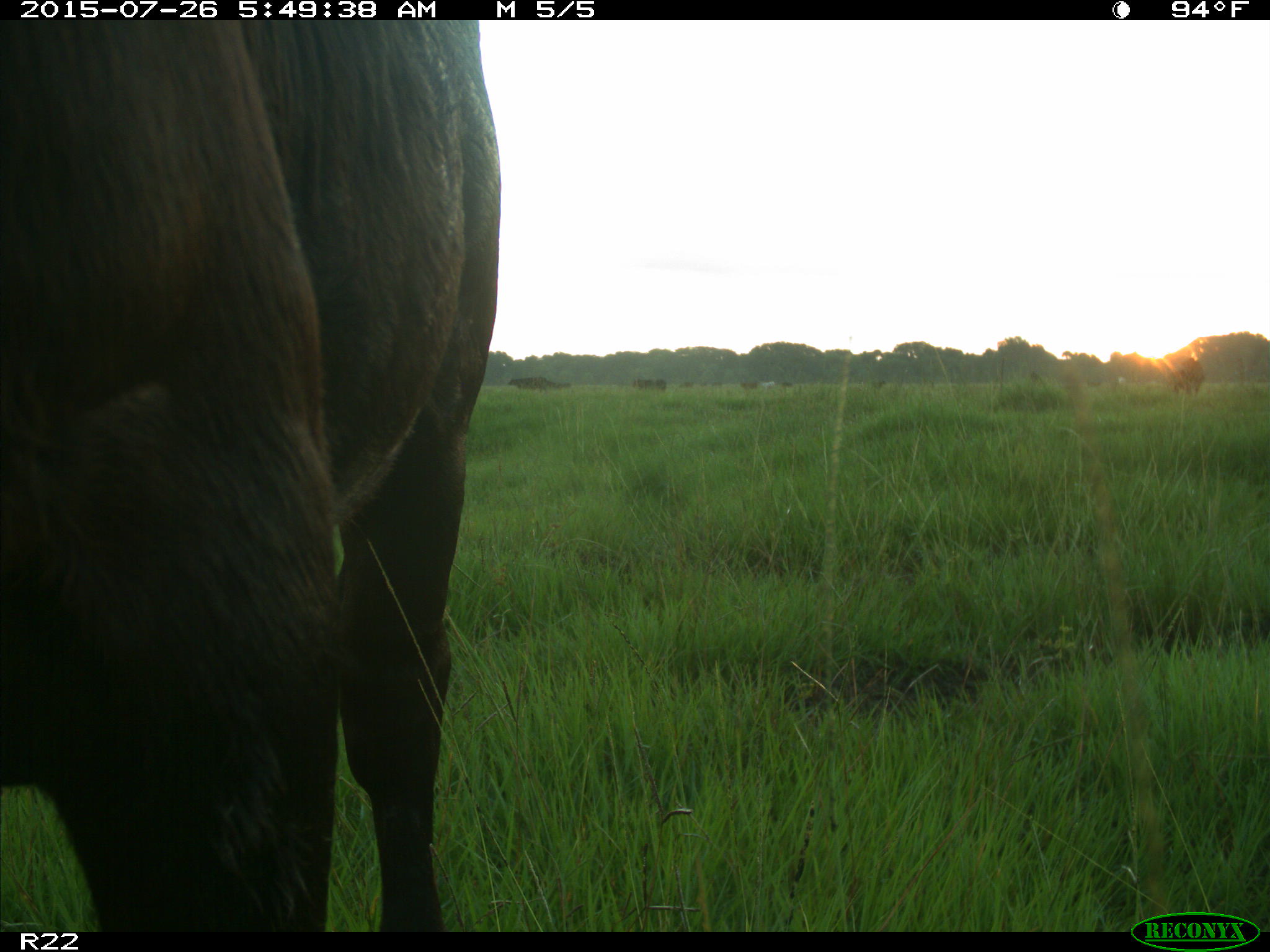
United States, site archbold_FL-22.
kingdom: Animalia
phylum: Chordata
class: Mammalia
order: Artiodactyla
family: Bovidae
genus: Bos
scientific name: Bos taurus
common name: domestic cow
Bos taurus (domestic cow).